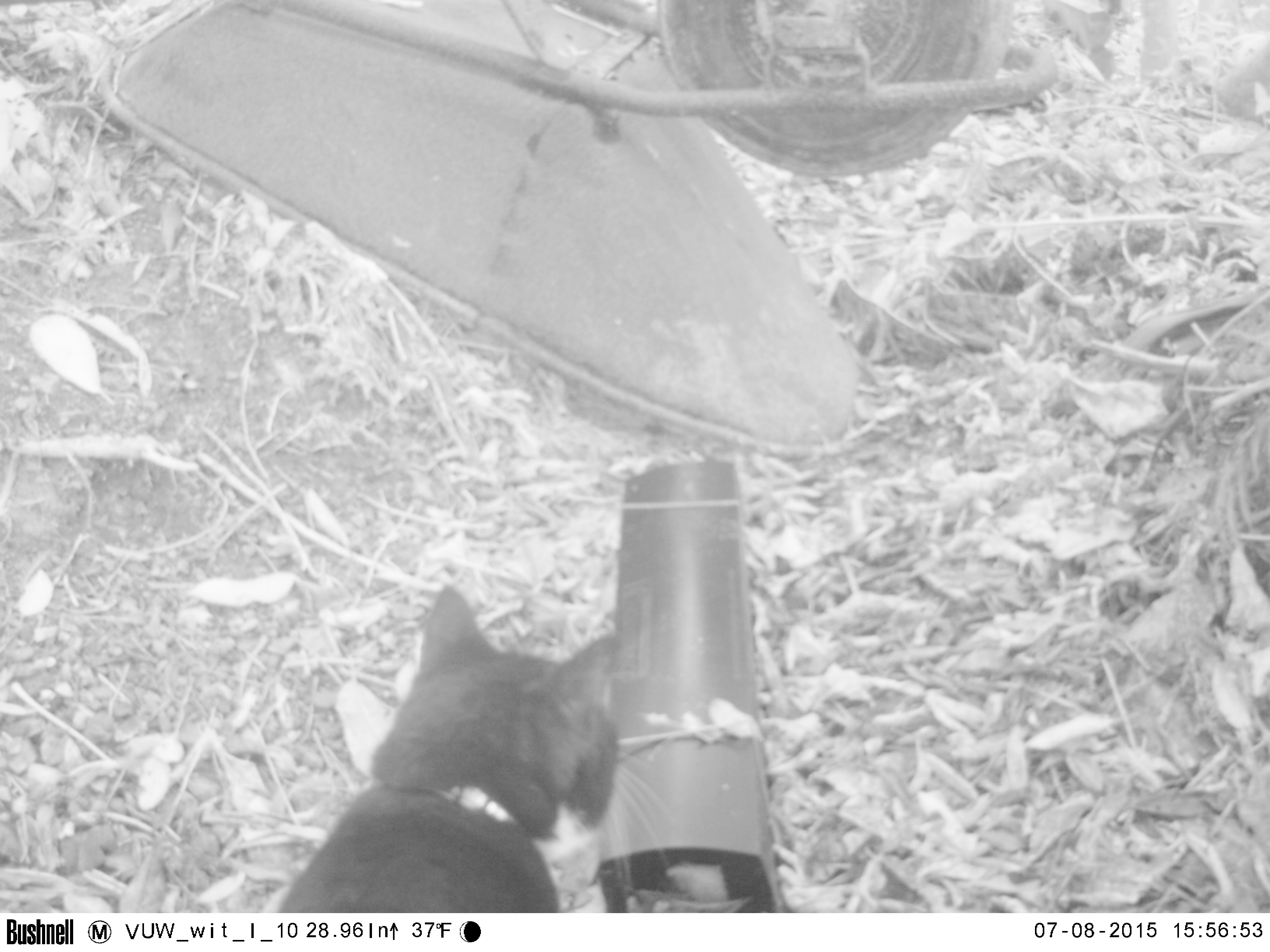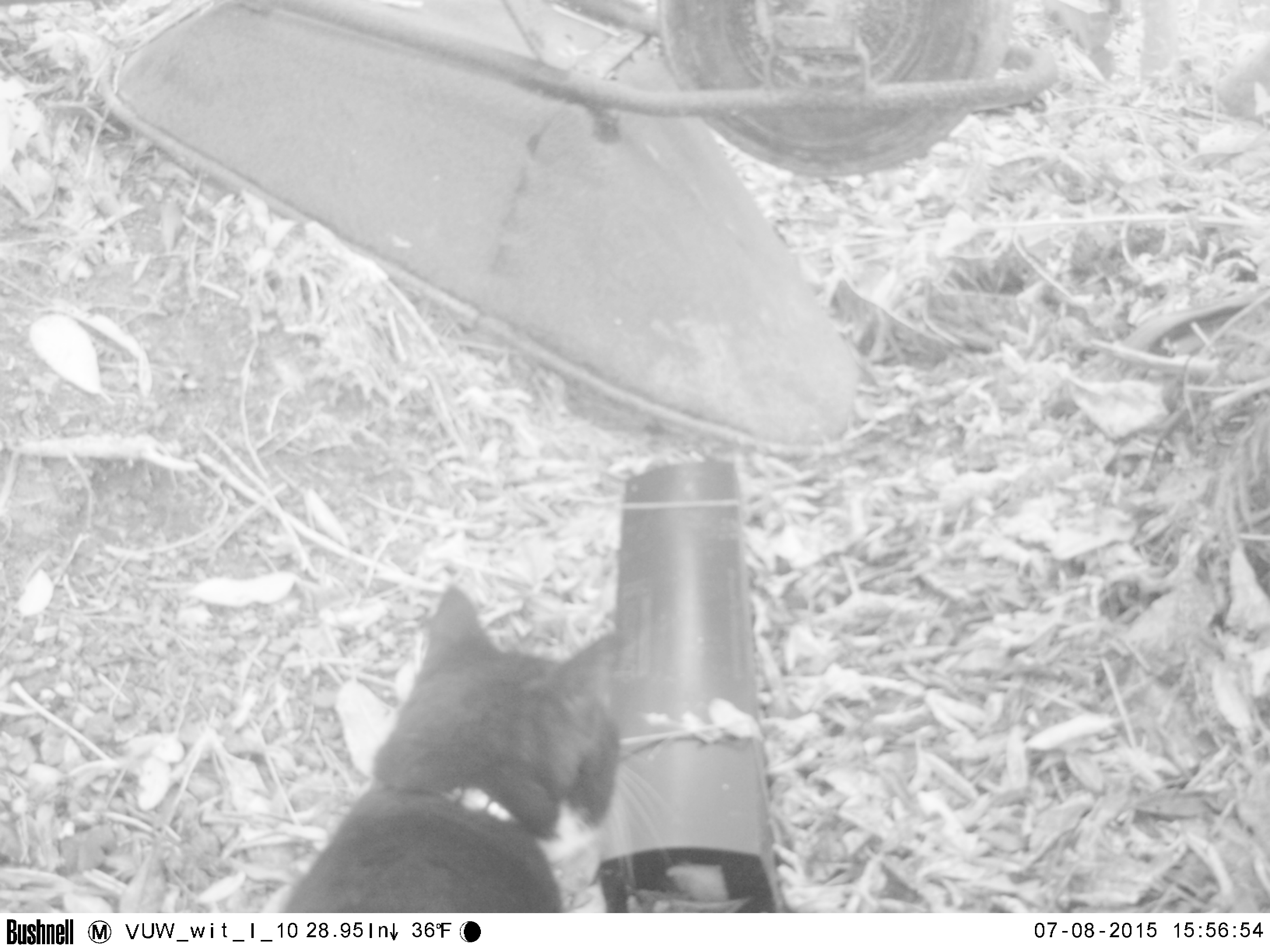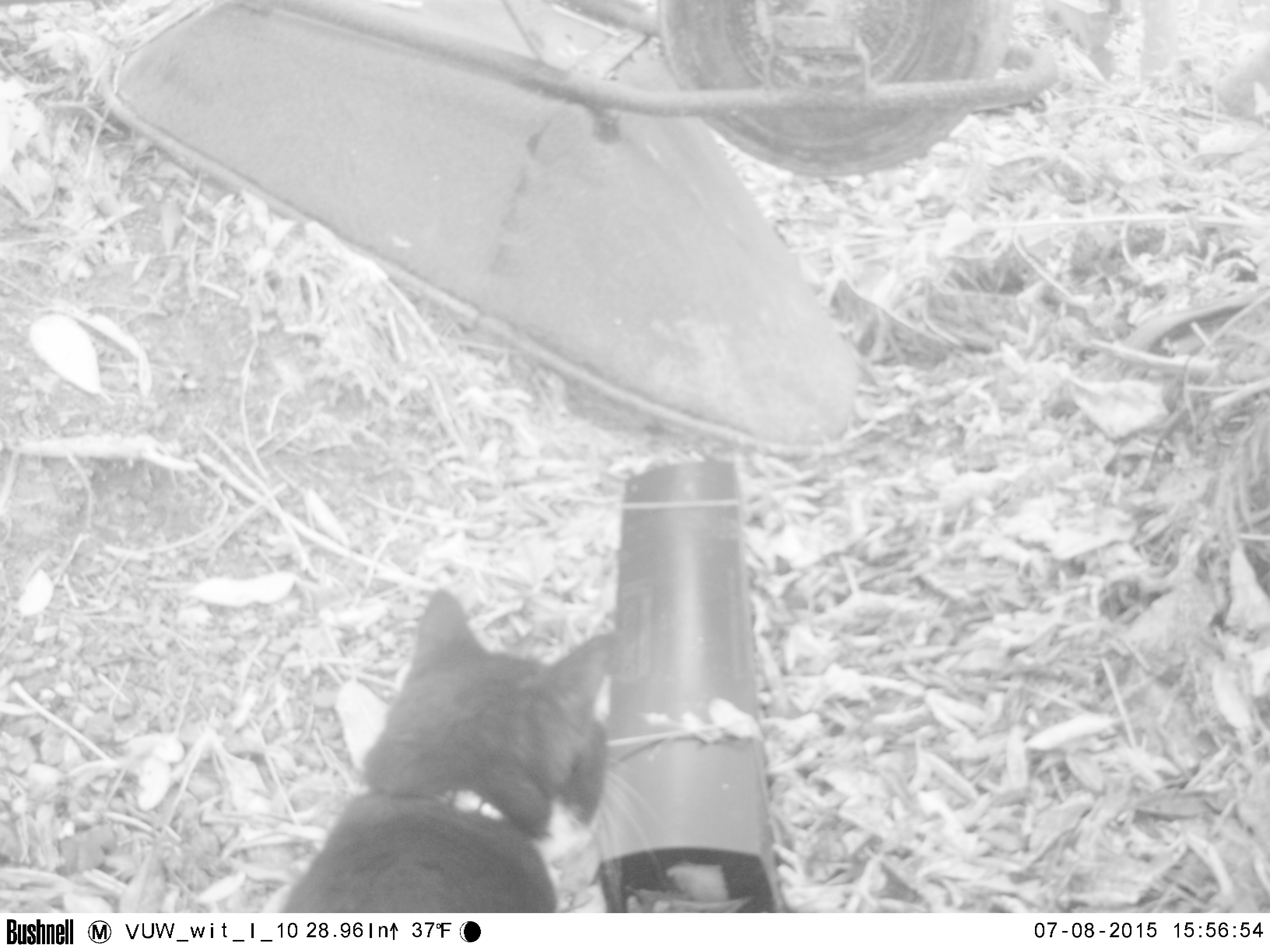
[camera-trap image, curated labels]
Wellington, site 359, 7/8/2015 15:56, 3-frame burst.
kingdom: Animalia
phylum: Chordata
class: Mammalia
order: Carnivora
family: Felidae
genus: Felis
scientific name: Felis catus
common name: cat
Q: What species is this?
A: Cat (Felis catus).